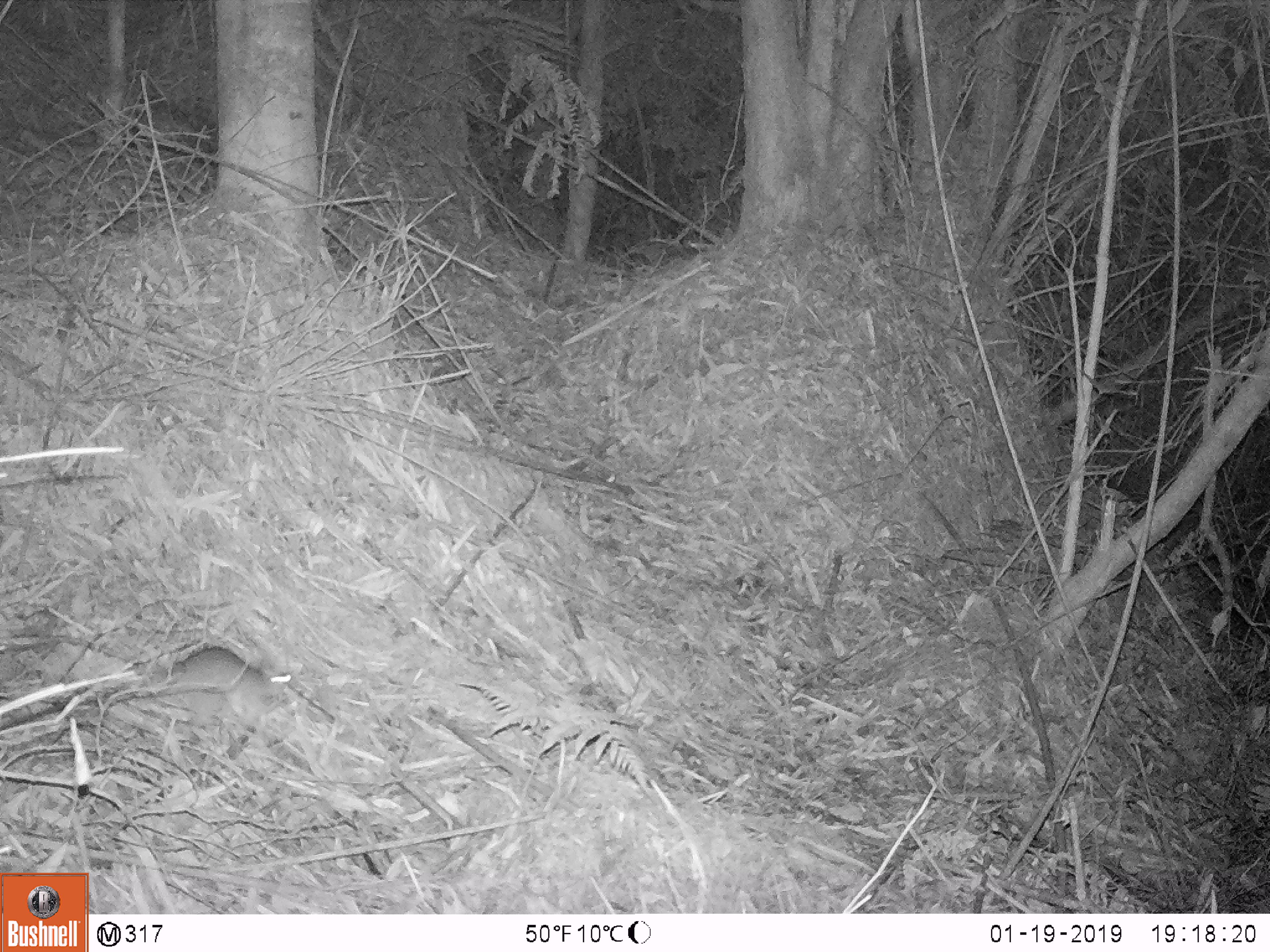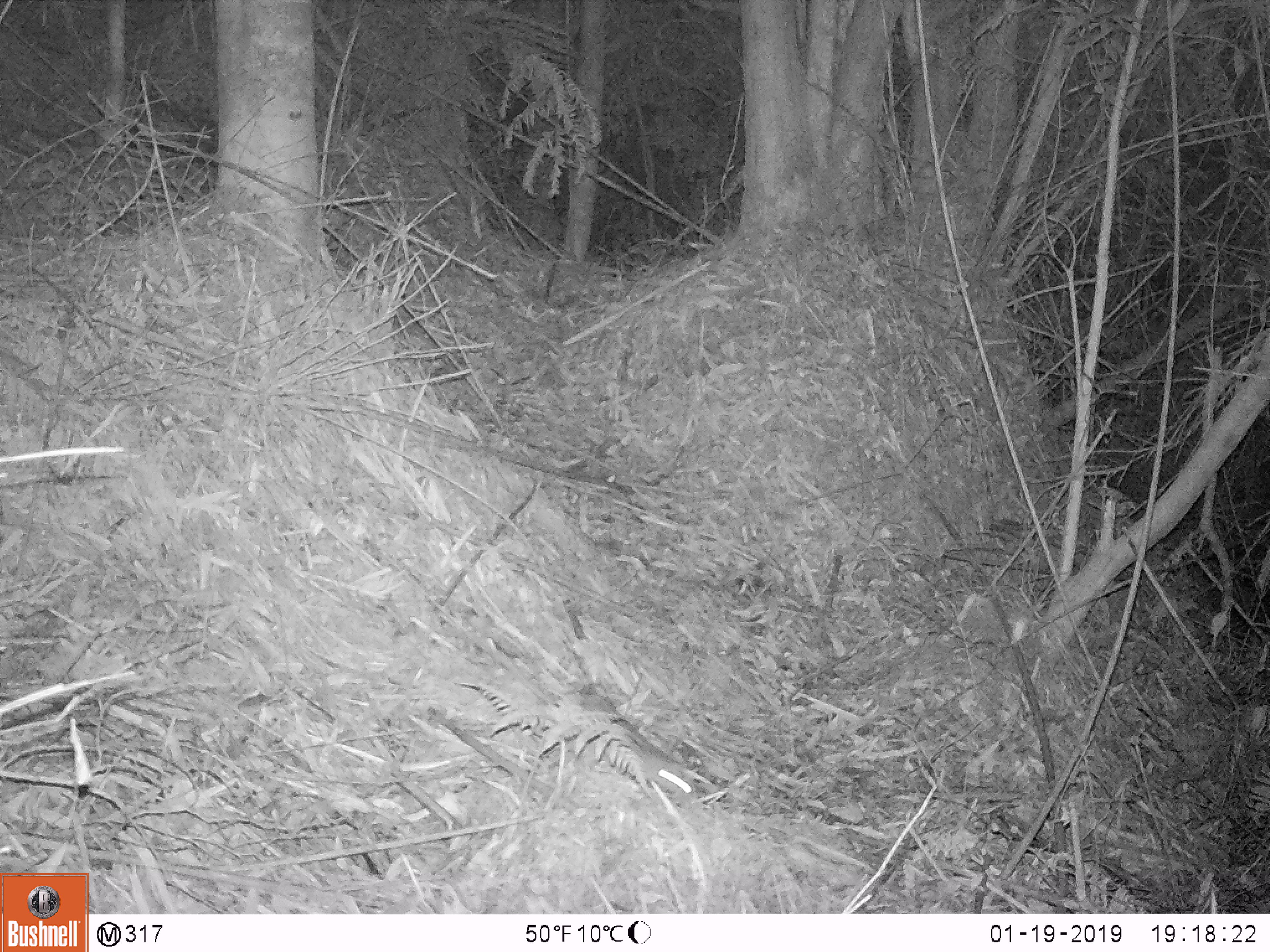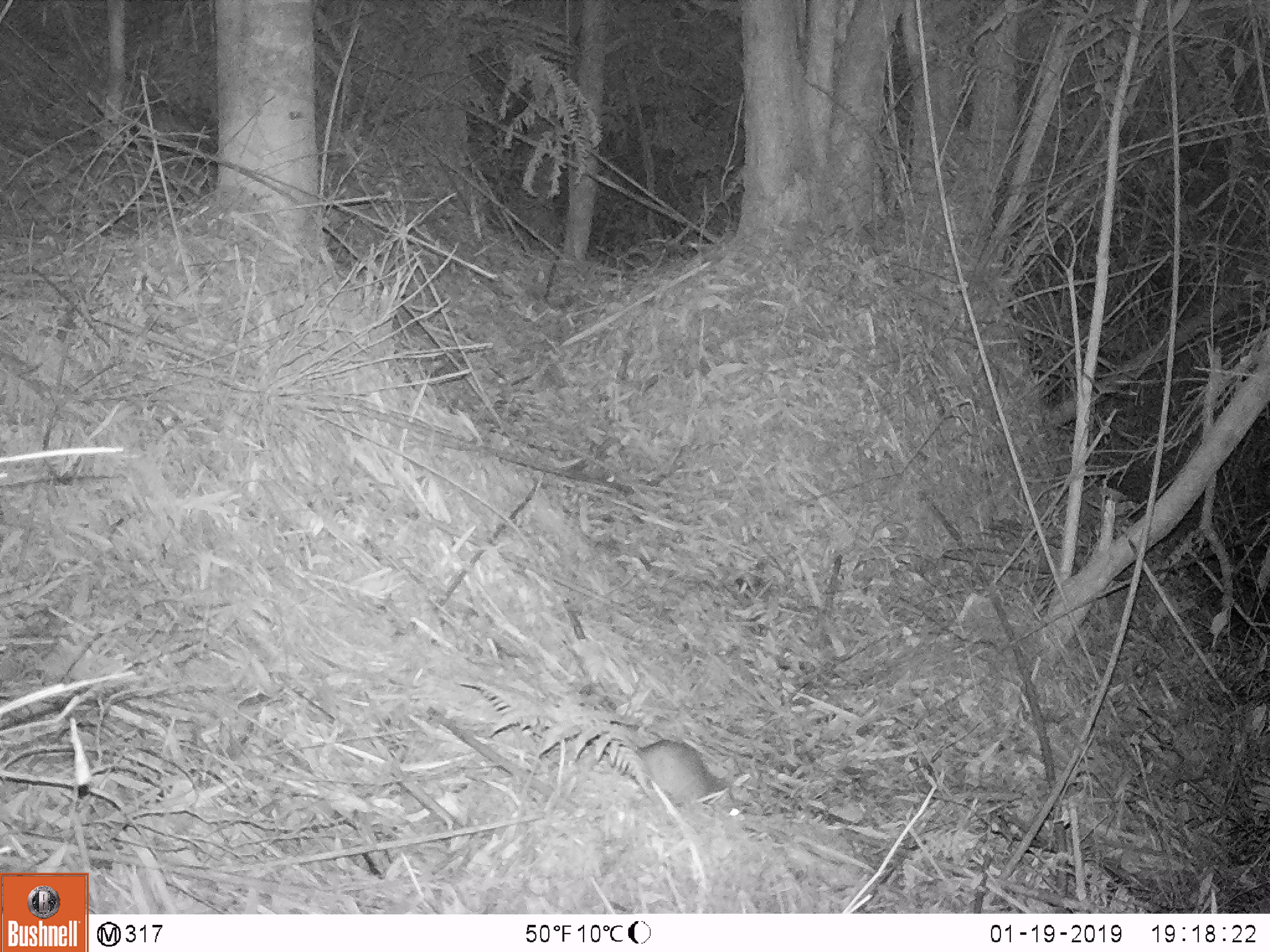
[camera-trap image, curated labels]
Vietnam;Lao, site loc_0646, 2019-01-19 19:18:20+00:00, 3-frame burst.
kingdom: Animalia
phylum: Chordata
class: Mammalia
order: Rodentia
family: Muridae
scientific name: Muridae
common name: old-world mice and rats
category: unidentified murid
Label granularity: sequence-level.